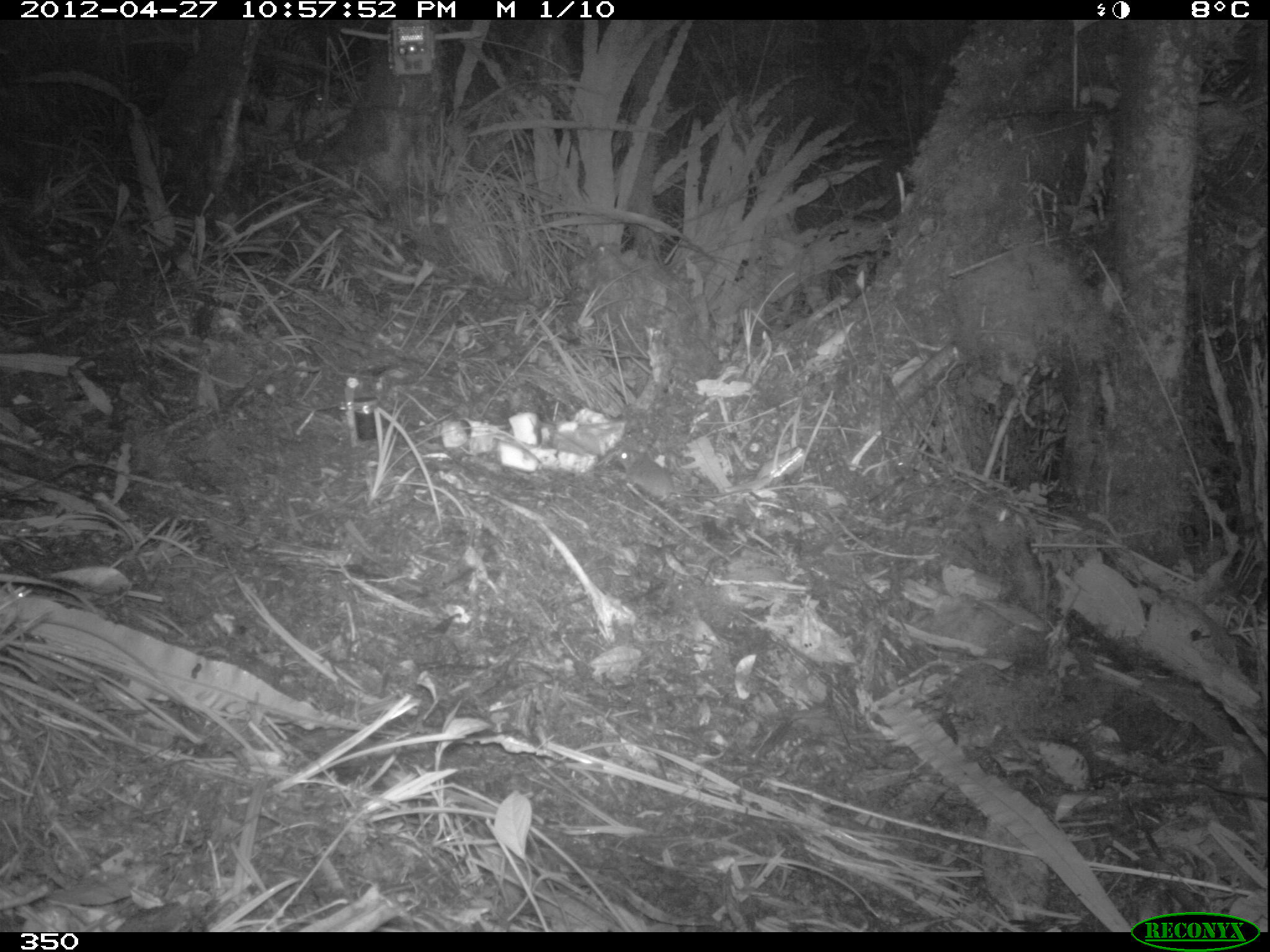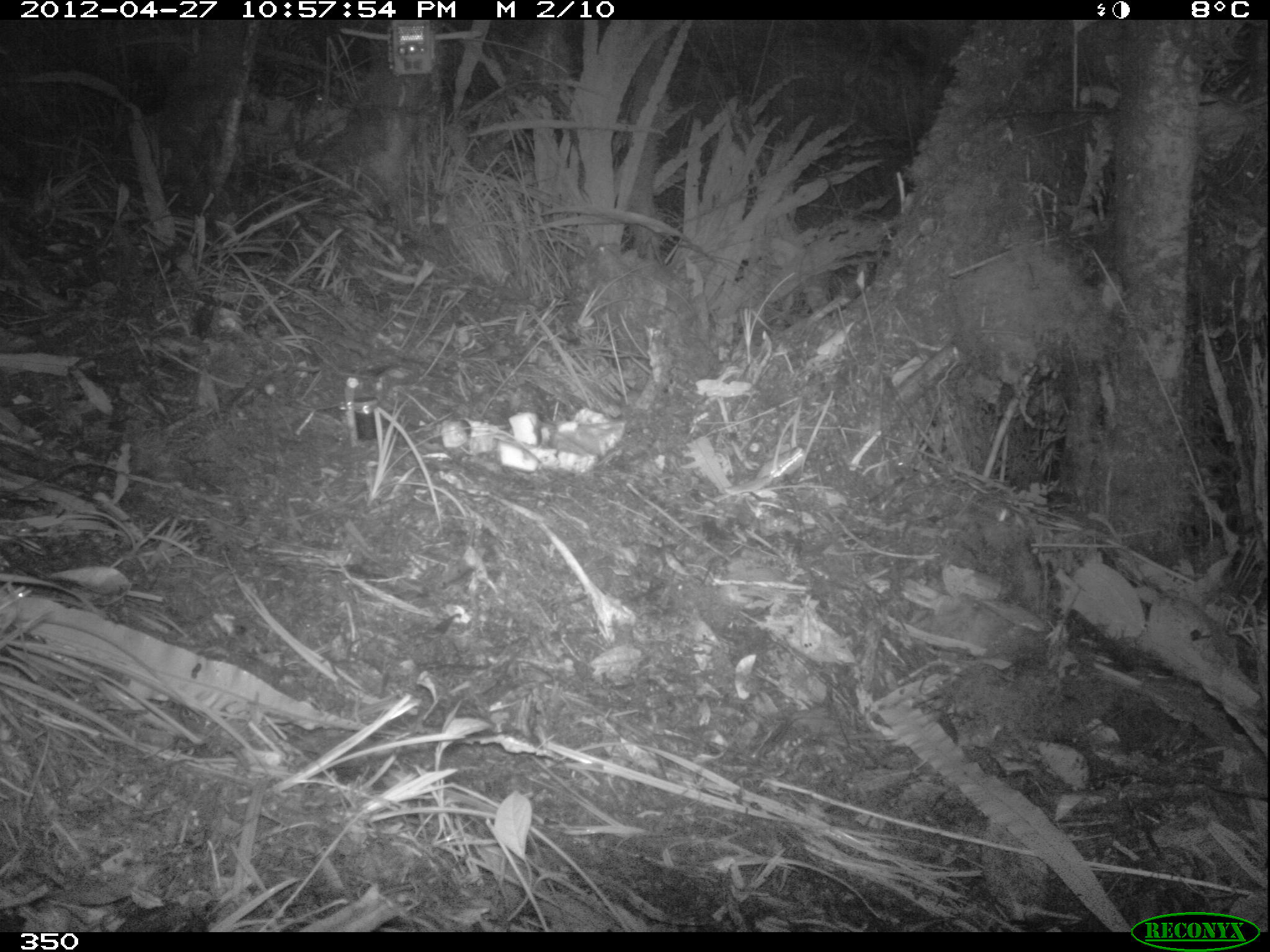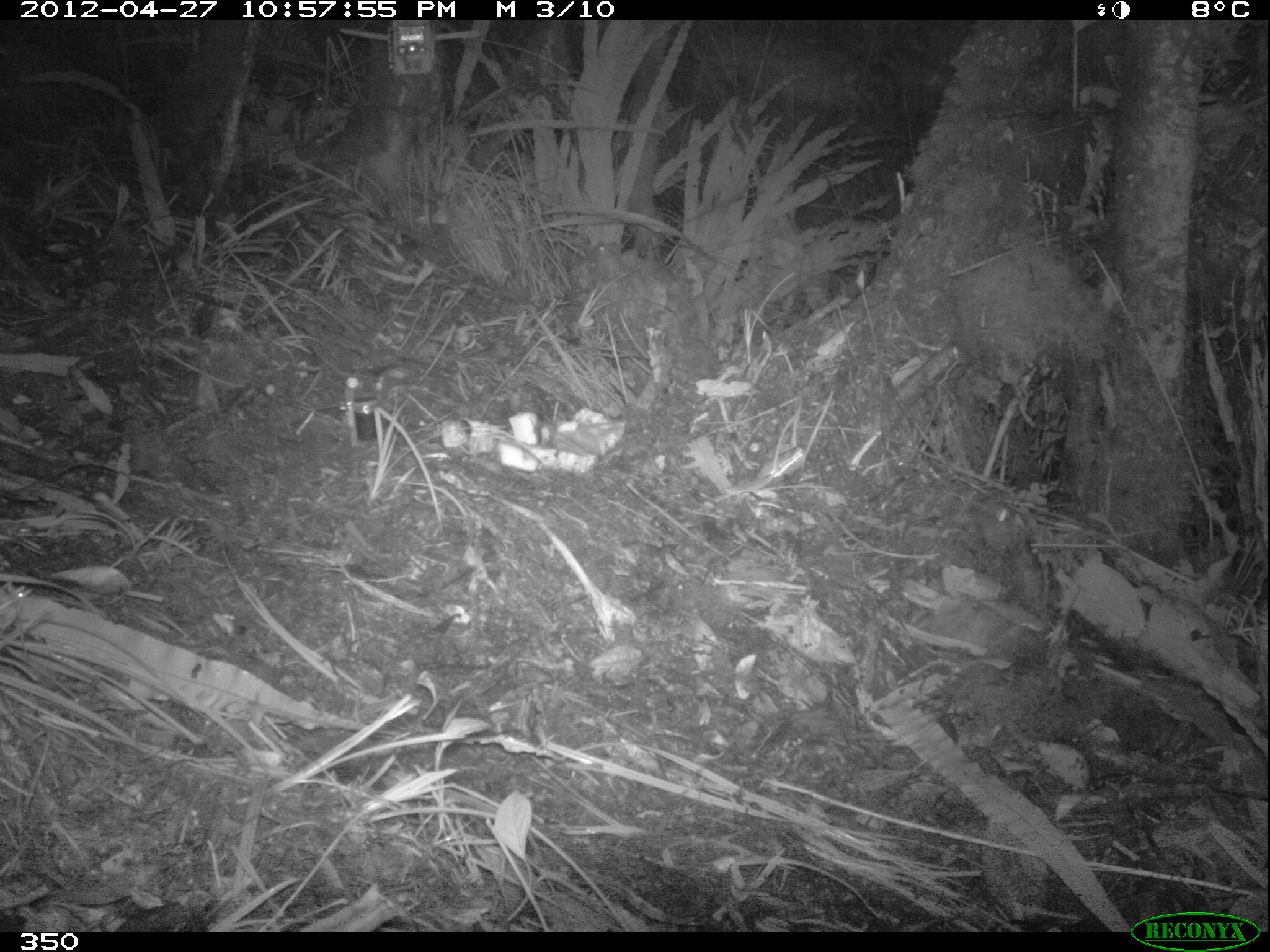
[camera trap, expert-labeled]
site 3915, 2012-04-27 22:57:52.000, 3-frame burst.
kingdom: Animalia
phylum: Chordata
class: Mammalia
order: Rodentia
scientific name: Rodentia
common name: rodents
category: unknown rodent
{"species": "unknown rodent (rodents) (Rodentia)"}